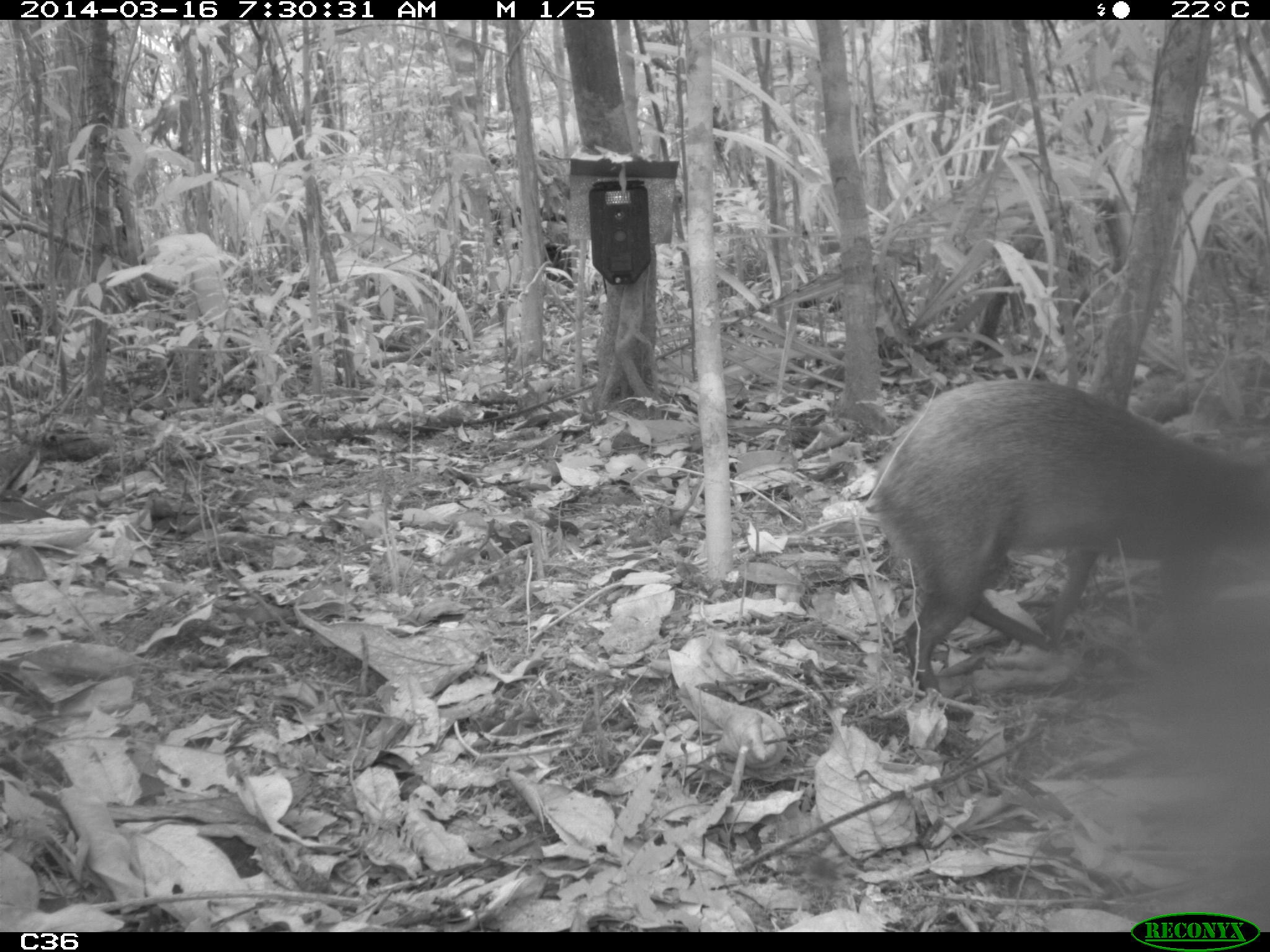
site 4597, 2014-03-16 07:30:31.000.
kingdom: Animalia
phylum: Chordata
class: Mammalia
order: Rodentia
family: Dasyproctidae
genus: Dasyprocta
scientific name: Dasyprocta leporina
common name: red-rumped agouti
Dasyprocta leporina (red-rumped agouti), count 1, age adult, sex female.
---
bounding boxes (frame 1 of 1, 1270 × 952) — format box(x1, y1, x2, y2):
dasyprocta leporina: box(864, 377, 1270, 683)